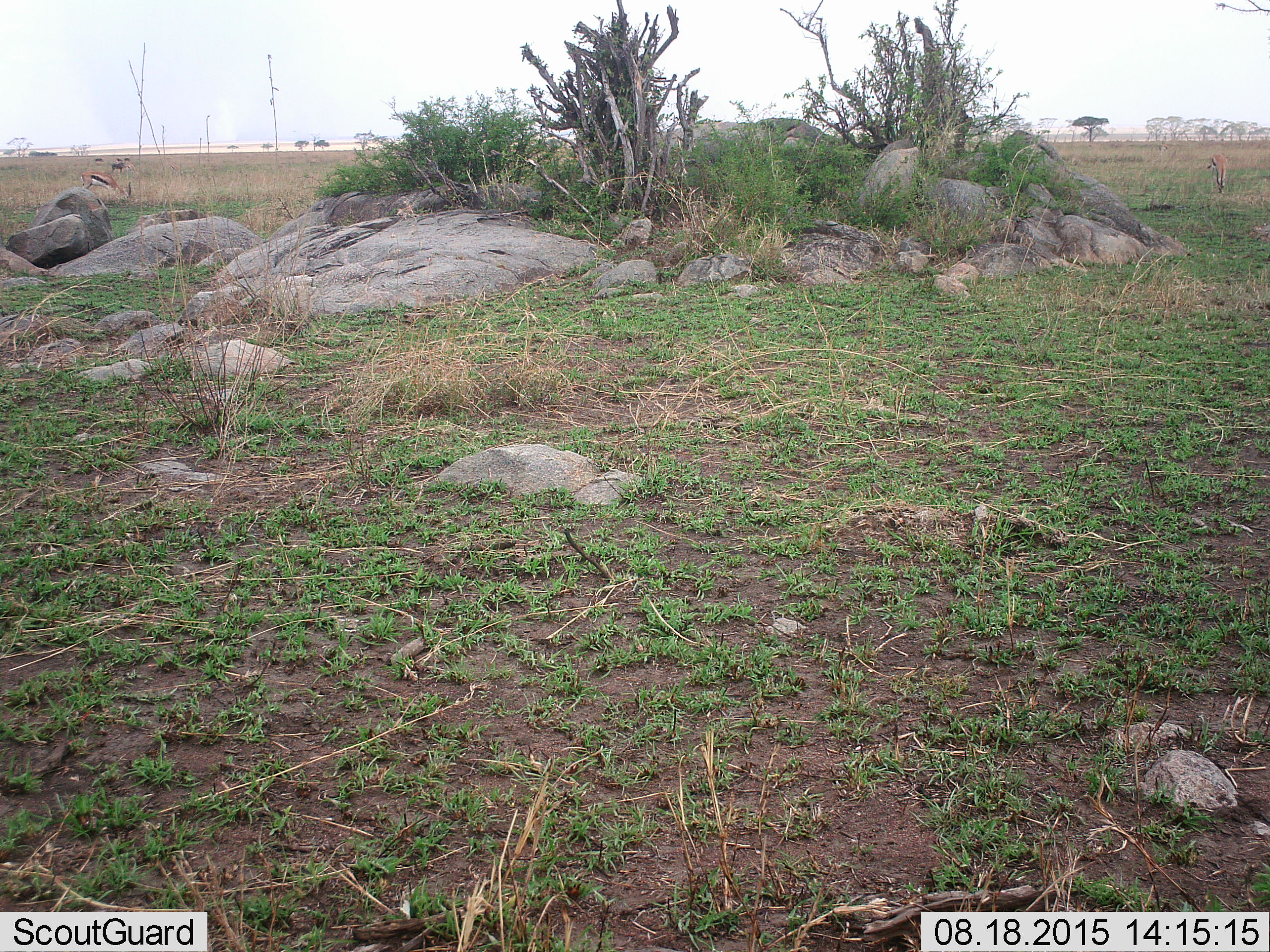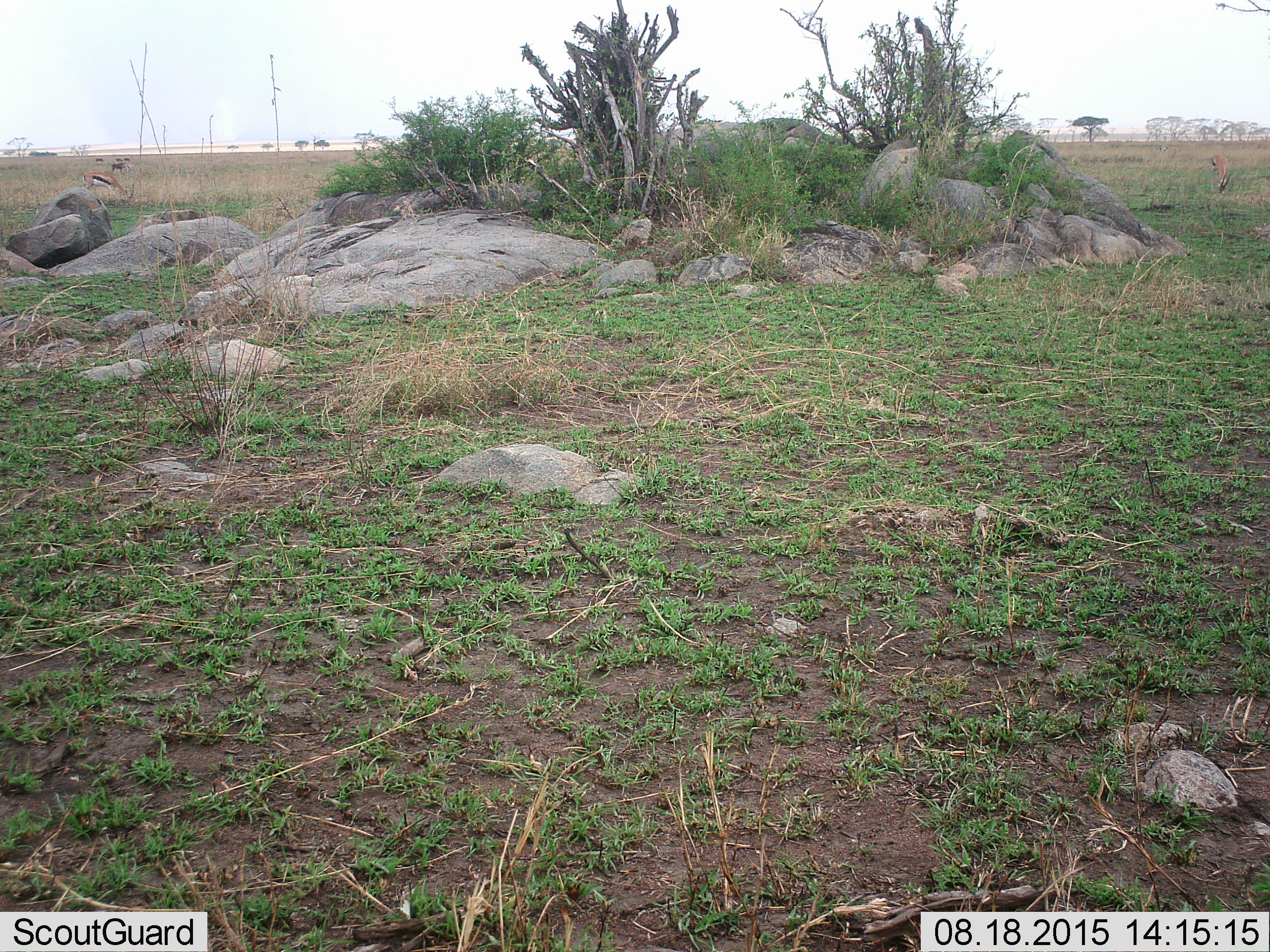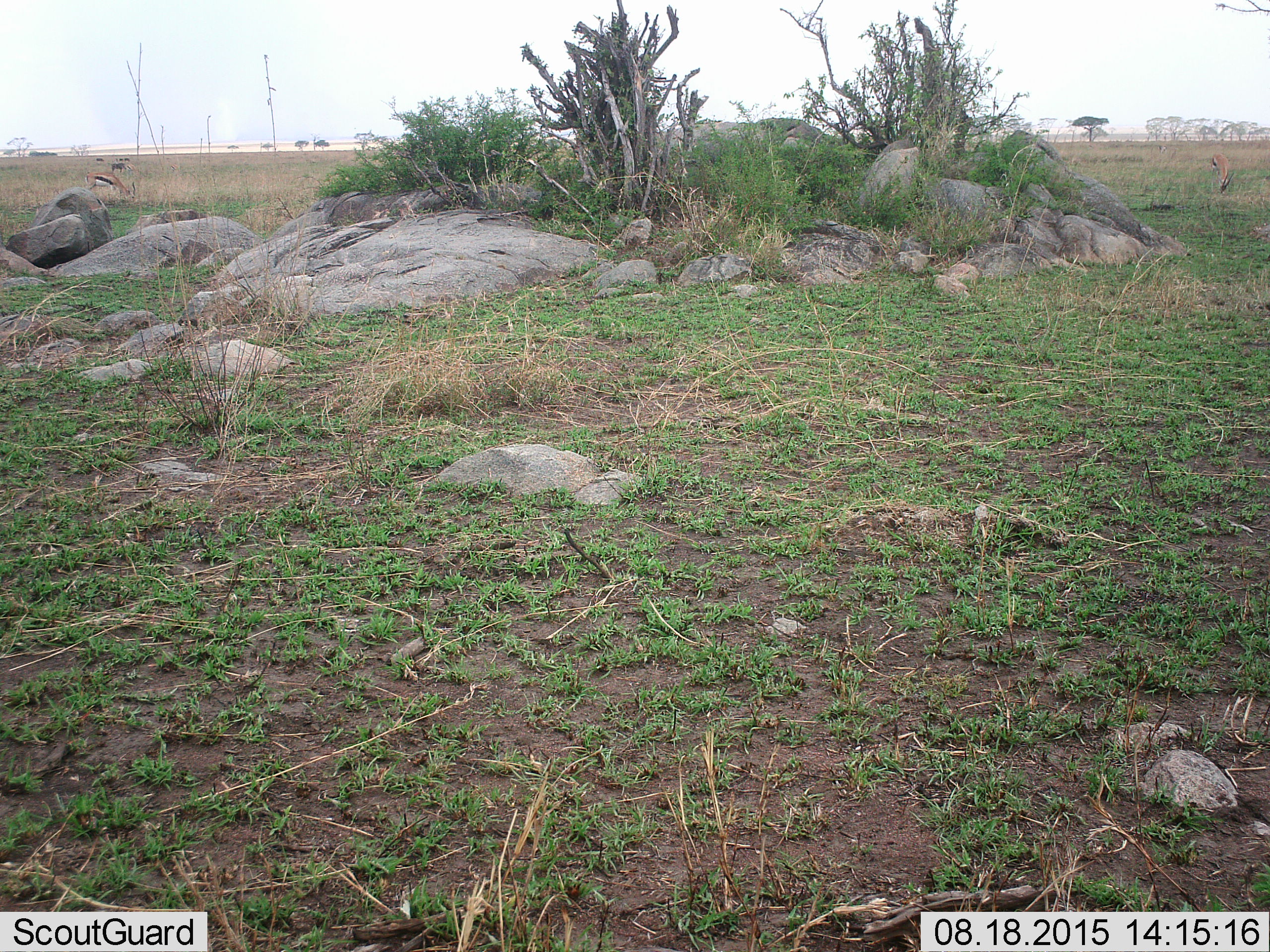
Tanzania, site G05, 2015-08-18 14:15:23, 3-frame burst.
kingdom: Animalia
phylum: Chordata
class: Mammalia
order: Artiodactyla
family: Bovidae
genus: Eudorcas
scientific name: Eudorcas thomsonii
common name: thomson's gazelle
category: gazellethomsons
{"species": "gazellethomsons (thomson's gazelle) (Eudorcas thomsonii)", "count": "4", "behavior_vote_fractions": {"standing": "50%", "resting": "0%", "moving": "31%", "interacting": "0%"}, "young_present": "0%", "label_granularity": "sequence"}